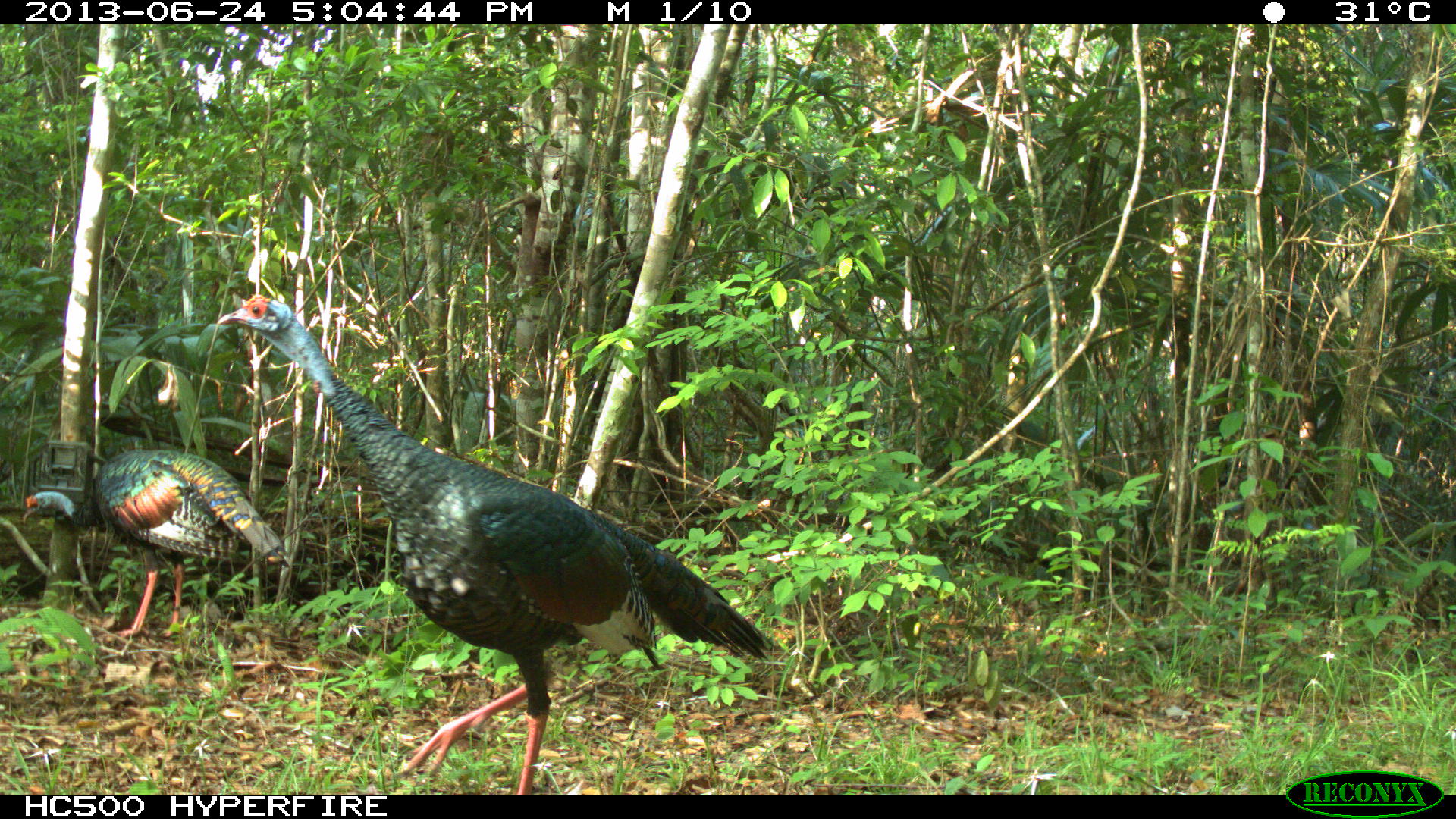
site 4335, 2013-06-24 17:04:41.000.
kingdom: Animalia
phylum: Chordata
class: Aves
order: Galliformes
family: Phasianidae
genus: Meleagris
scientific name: Meleagris ocellata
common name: ocellated turkey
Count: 2.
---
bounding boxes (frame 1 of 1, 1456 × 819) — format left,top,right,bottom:
meleagris ocellata: 214,292,778,795; 16,446,292,641